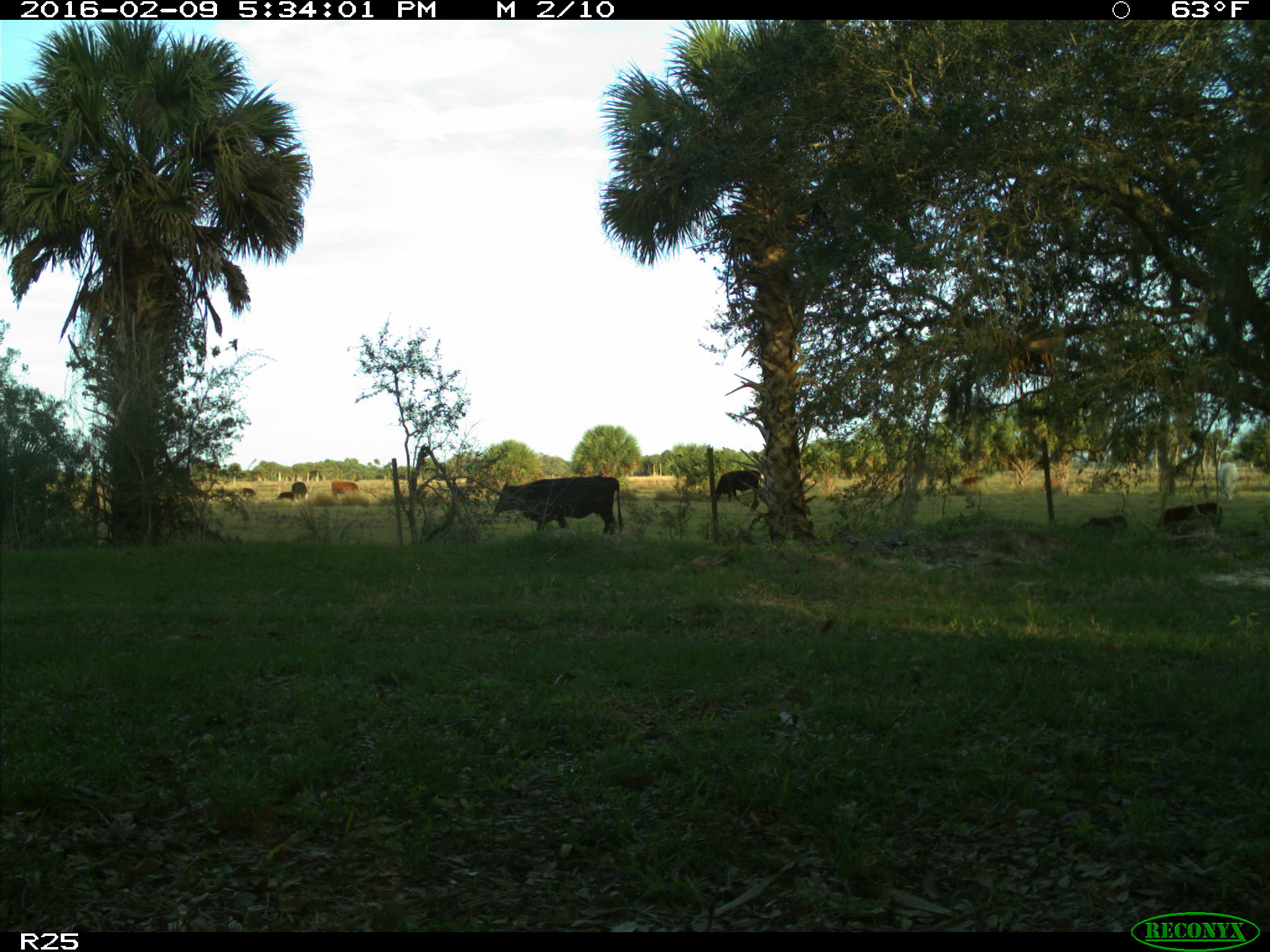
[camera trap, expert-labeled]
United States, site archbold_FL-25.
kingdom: Animalia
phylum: Chordata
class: Mammalia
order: Artiodactyla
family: Bovidae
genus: Bos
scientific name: Bos taurus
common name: domestic cow